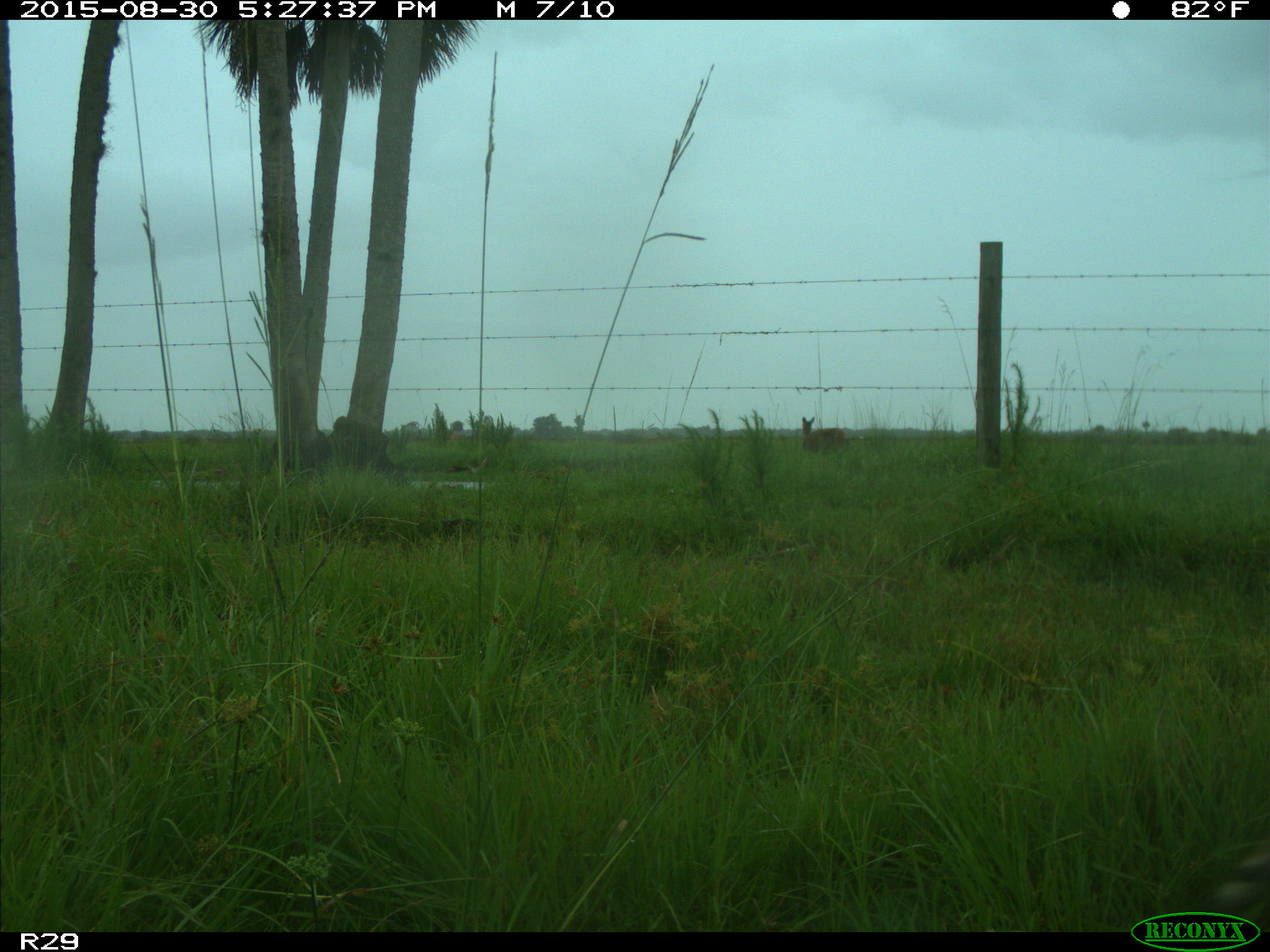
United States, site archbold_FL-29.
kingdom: Animalia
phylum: Chordata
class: Mammalia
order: Artiodactyla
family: Cervidae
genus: Odocoileus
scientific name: Odocoileus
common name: deer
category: unidentified deer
Unidentified deer (deer) (Odocoileus).